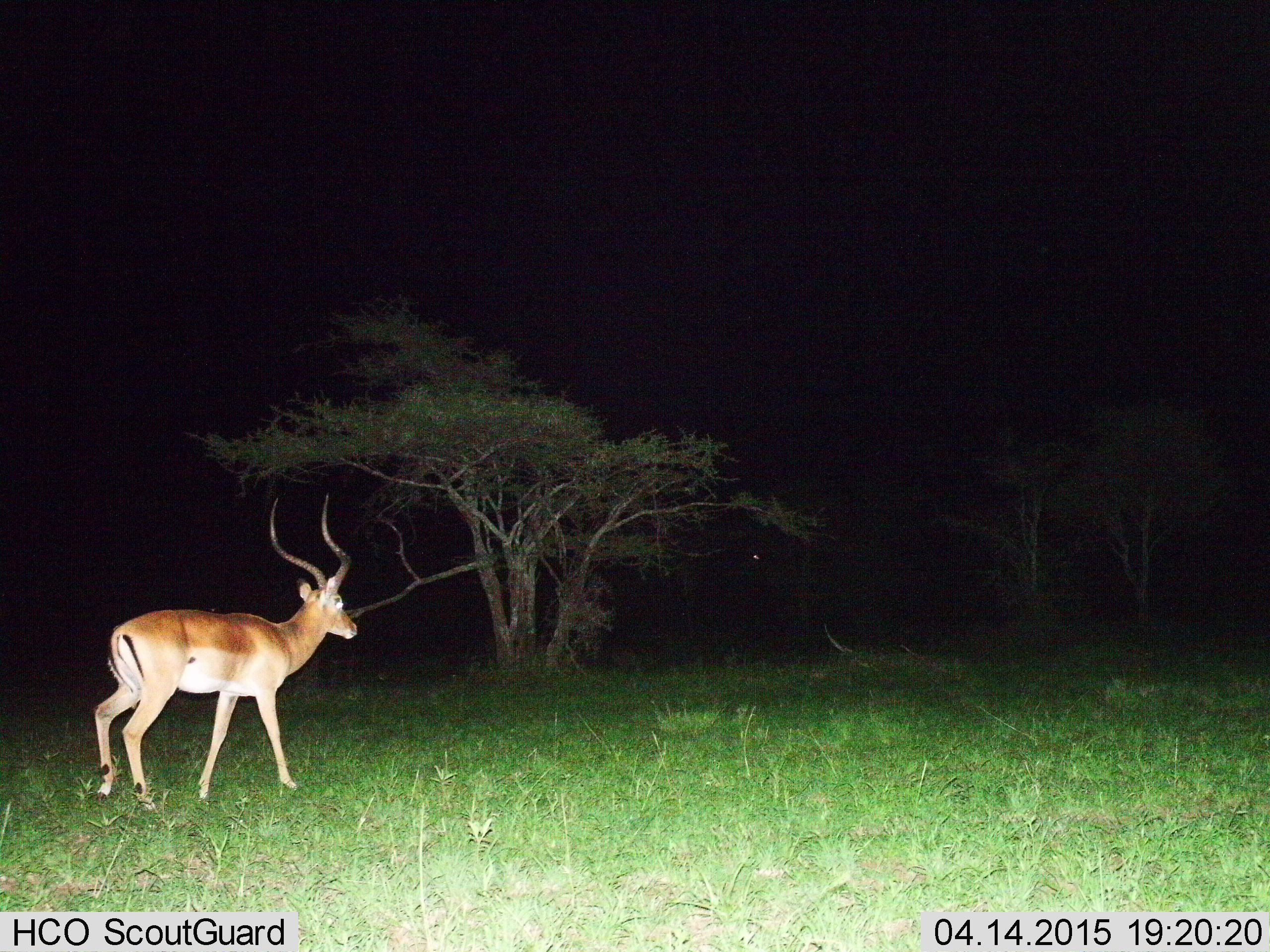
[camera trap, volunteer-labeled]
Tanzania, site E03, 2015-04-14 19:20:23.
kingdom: Animalia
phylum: Chordata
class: Mammalia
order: Artiodactyla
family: Bovidae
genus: Aepyceros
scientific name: Aepyceros melampus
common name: impala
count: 1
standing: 20%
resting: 0%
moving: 80%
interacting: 0%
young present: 0%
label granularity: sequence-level